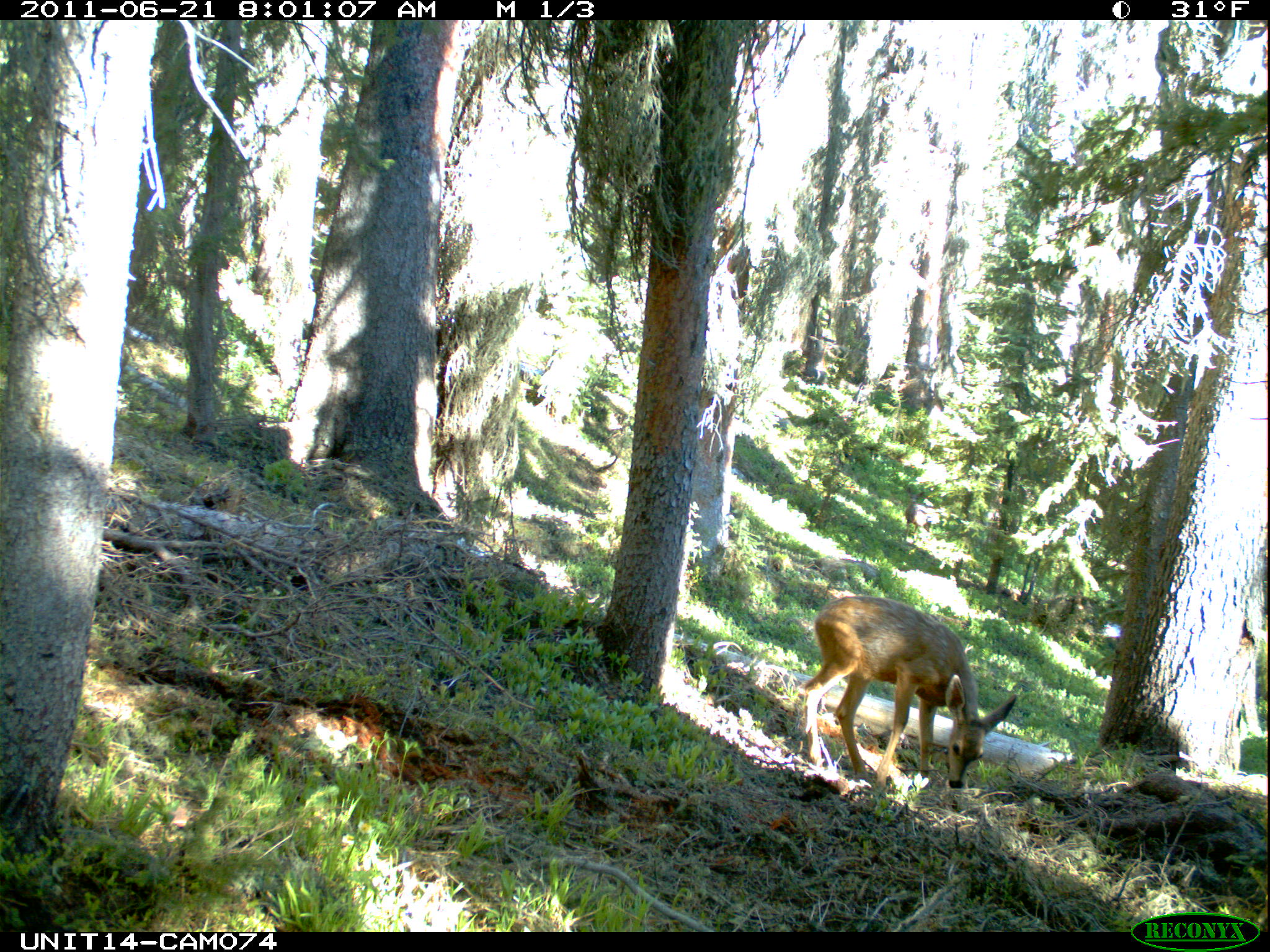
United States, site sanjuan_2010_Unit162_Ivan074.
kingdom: Animalia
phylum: Chordata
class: Mammalia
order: Artiodactyla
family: Cervidae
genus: Odocoileus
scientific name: Odocoileus hemionus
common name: mule deer